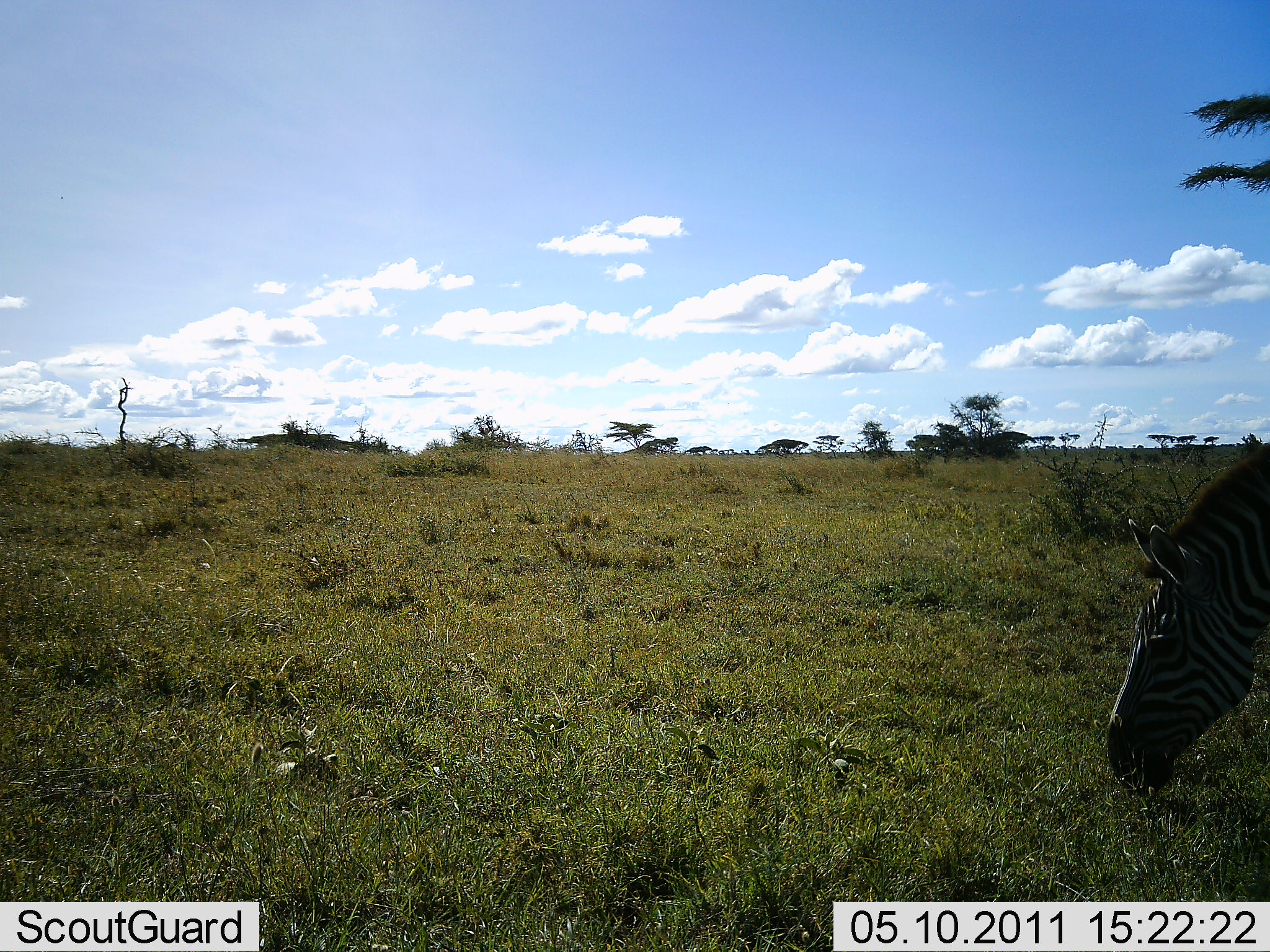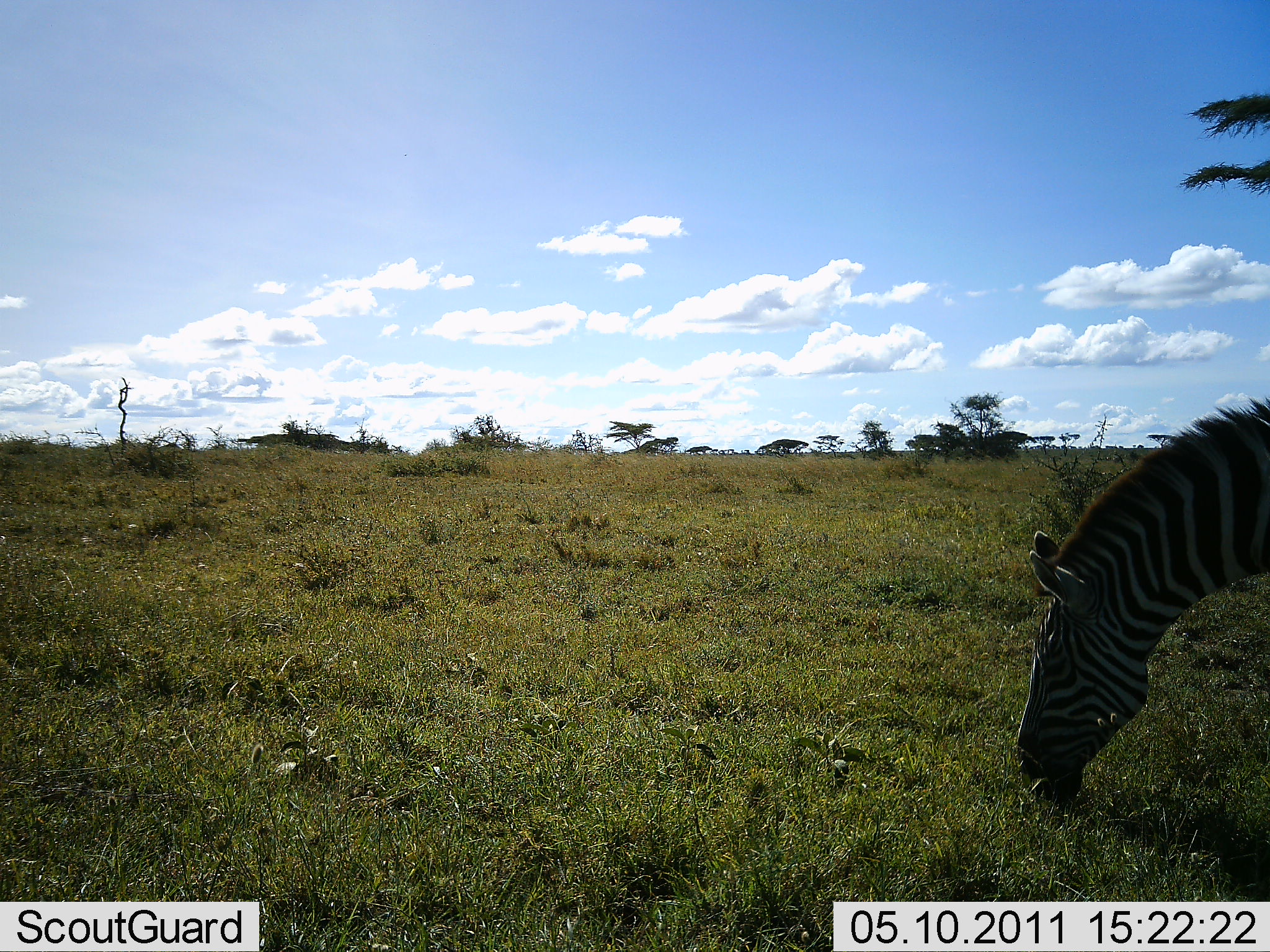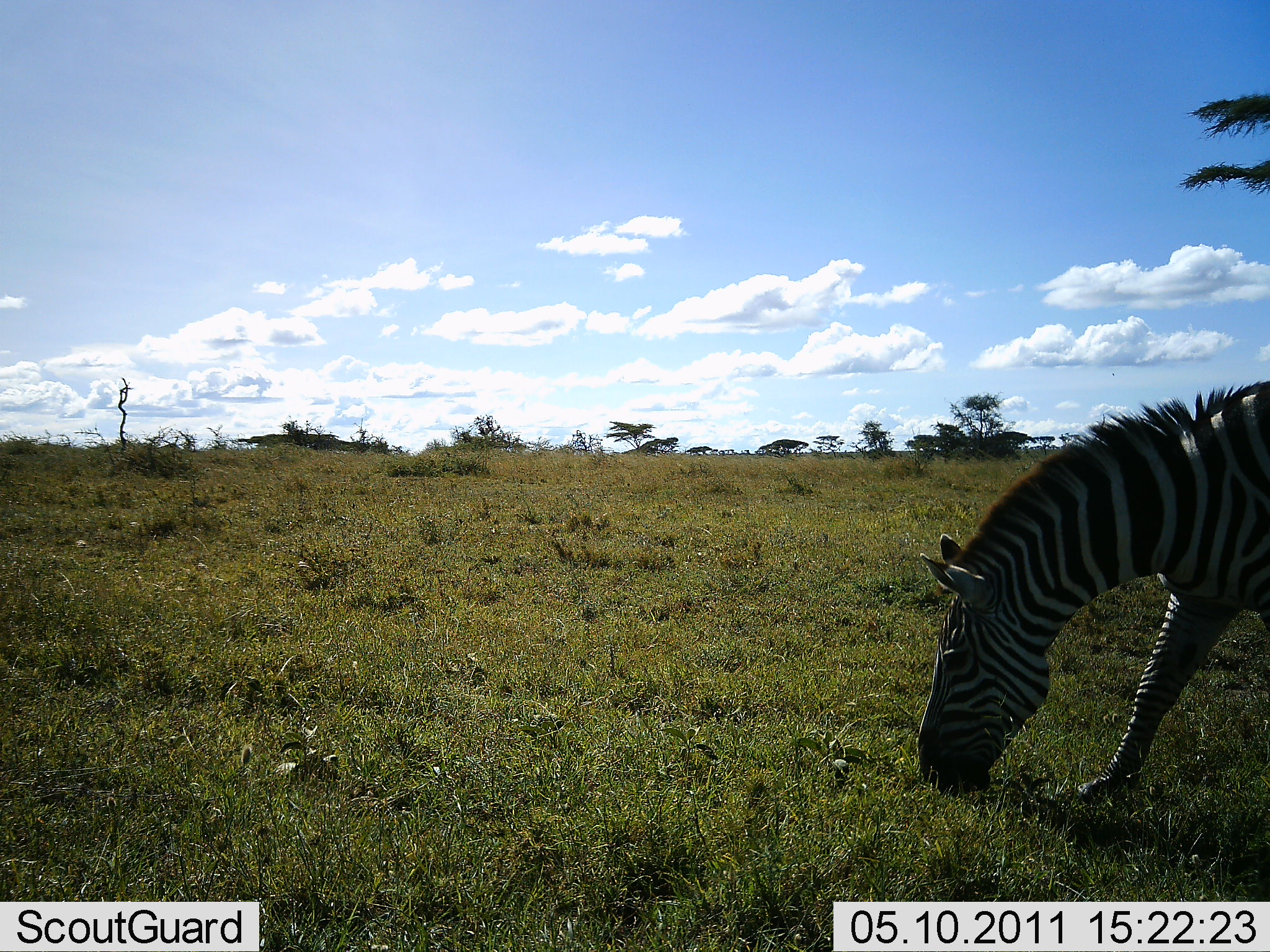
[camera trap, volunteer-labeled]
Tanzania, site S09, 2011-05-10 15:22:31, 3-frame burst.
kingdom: Animalia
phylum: Chordata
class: Mammalia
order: Perissodactyla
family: Equidae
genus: Equus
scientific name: Equus quagga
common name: plains zebra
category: zebra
Zebra (plains zebra) (Equus quagga), count 1. Behavior (volunteer vote fractions): standing 0%, resting 0%, moving 20%, interacting 0%. Young present (vote fraction): 0%. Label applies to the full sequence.